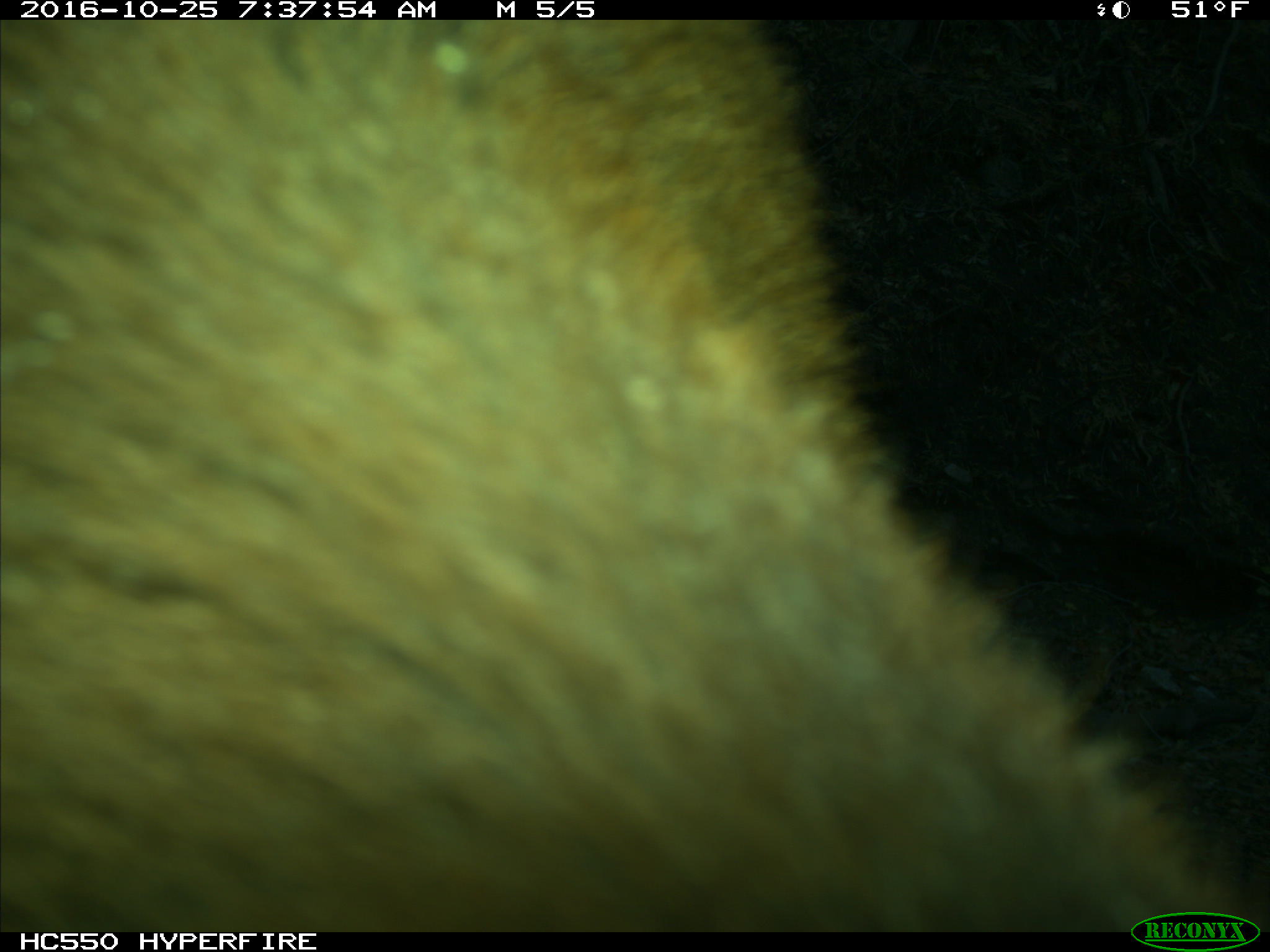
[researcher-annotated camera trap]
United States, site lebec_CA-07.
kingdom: Animalia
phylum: Chordata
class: Mammalia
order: Artiodactyla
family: Bovidae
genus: Bos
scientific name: Bos taurus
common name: domestic cow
Bos taurus (domestic cow).